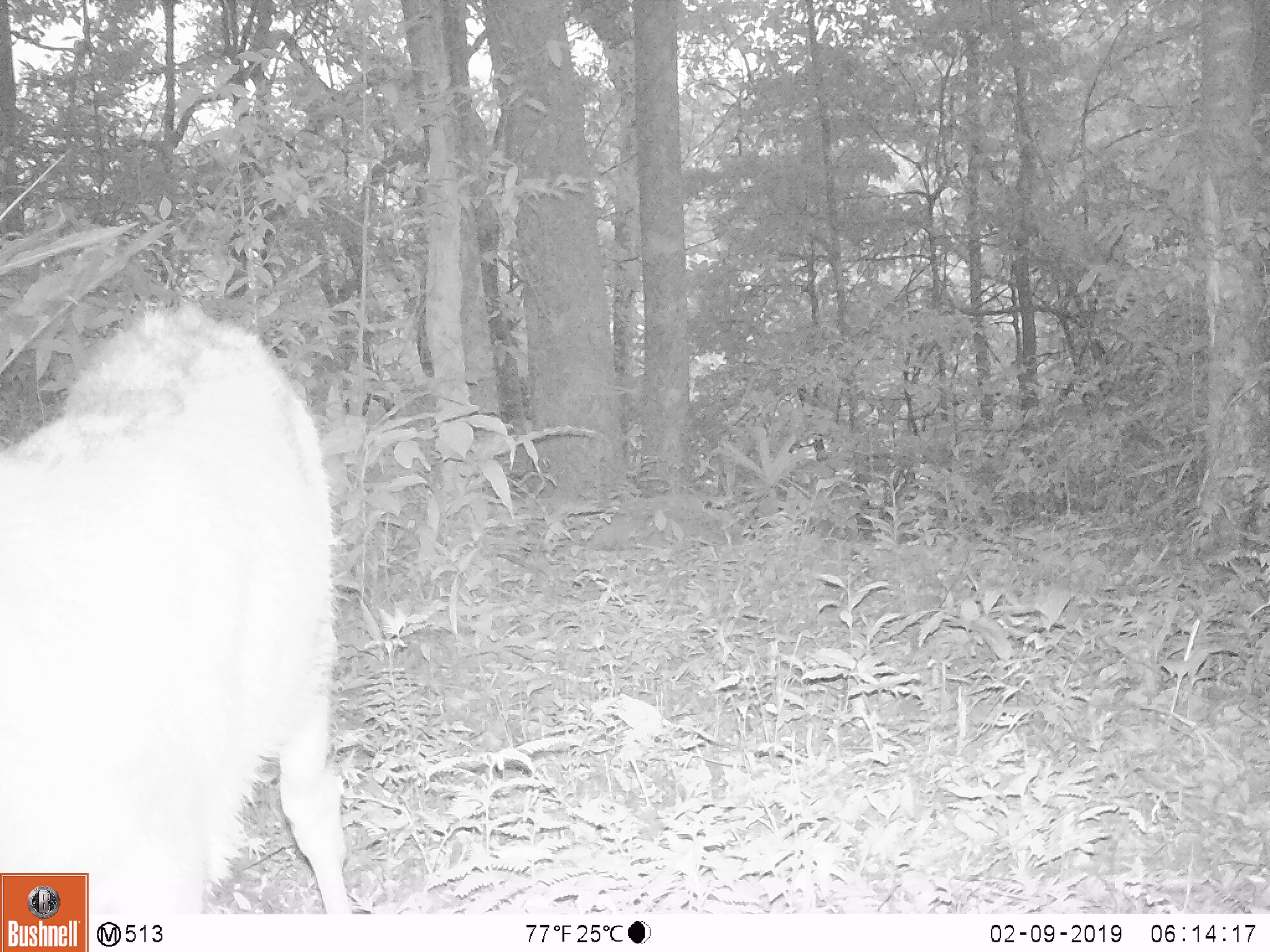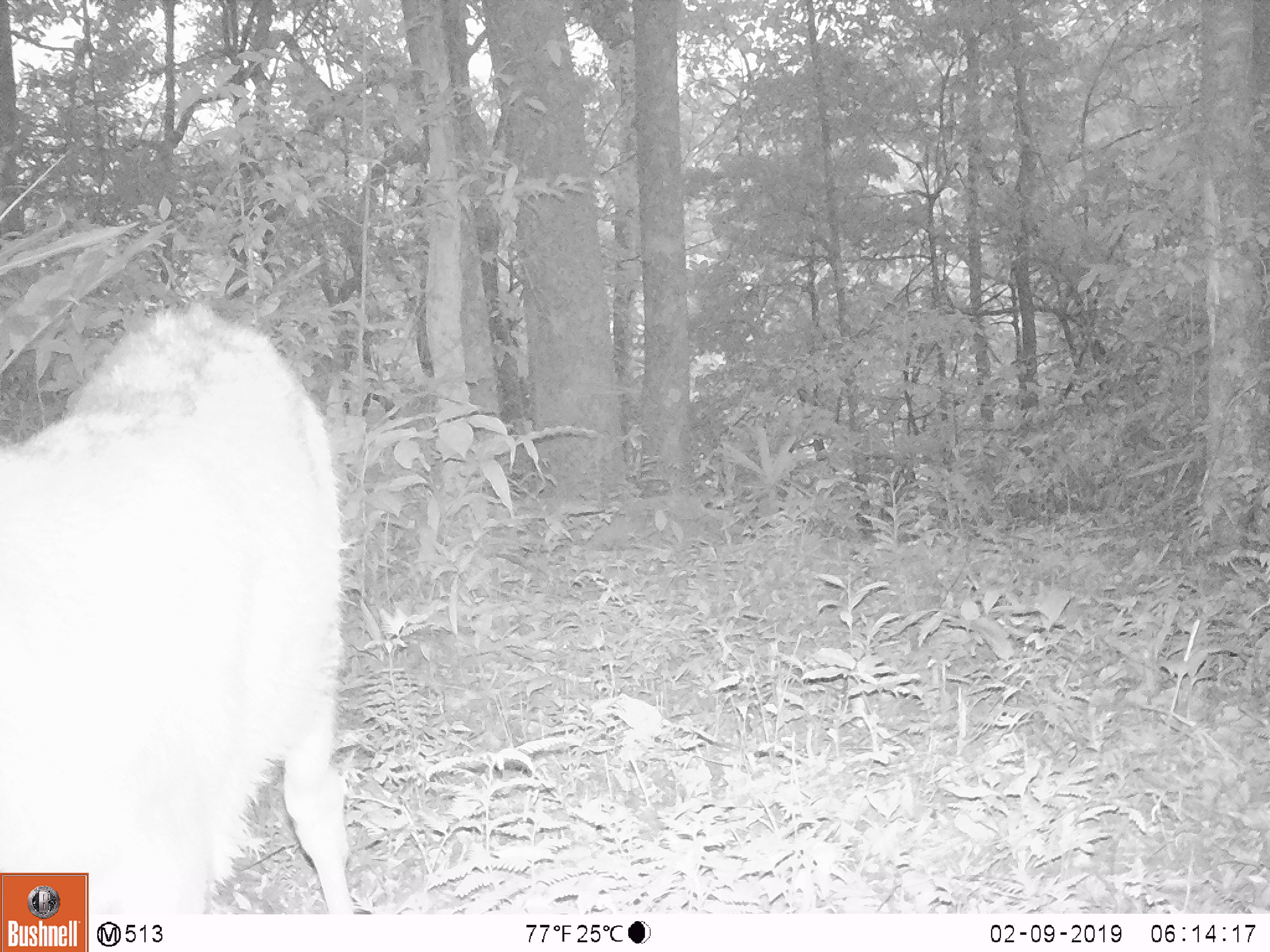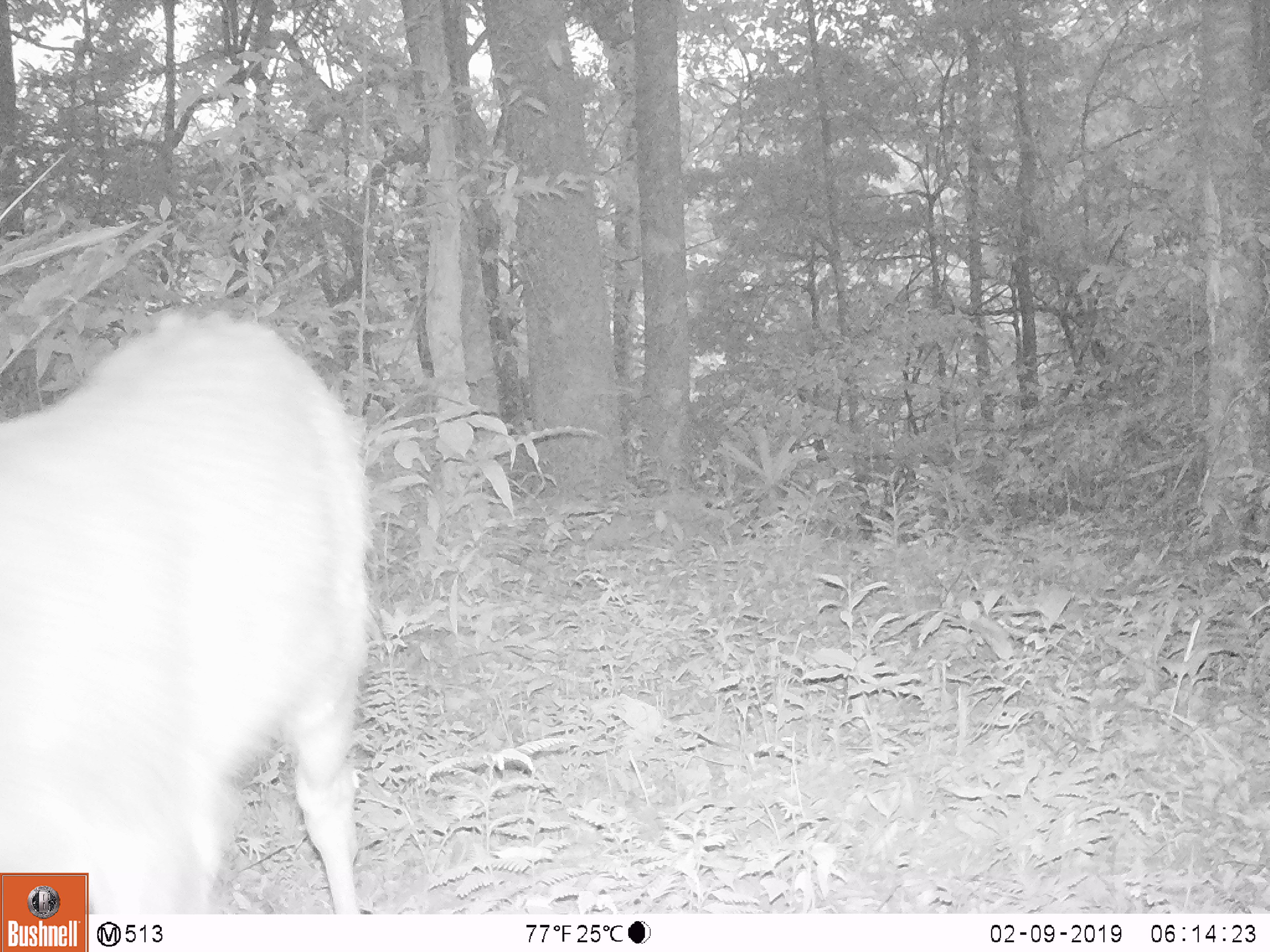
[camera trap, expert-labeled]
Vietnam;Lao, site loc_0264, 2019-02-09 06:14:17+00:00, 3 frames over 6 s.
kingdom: Animalia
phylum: Chordata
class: Mammalia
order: Artiodactyla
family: Cervidae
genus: Rusa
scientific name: Rusa unicolor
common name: sambar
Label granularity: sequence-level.